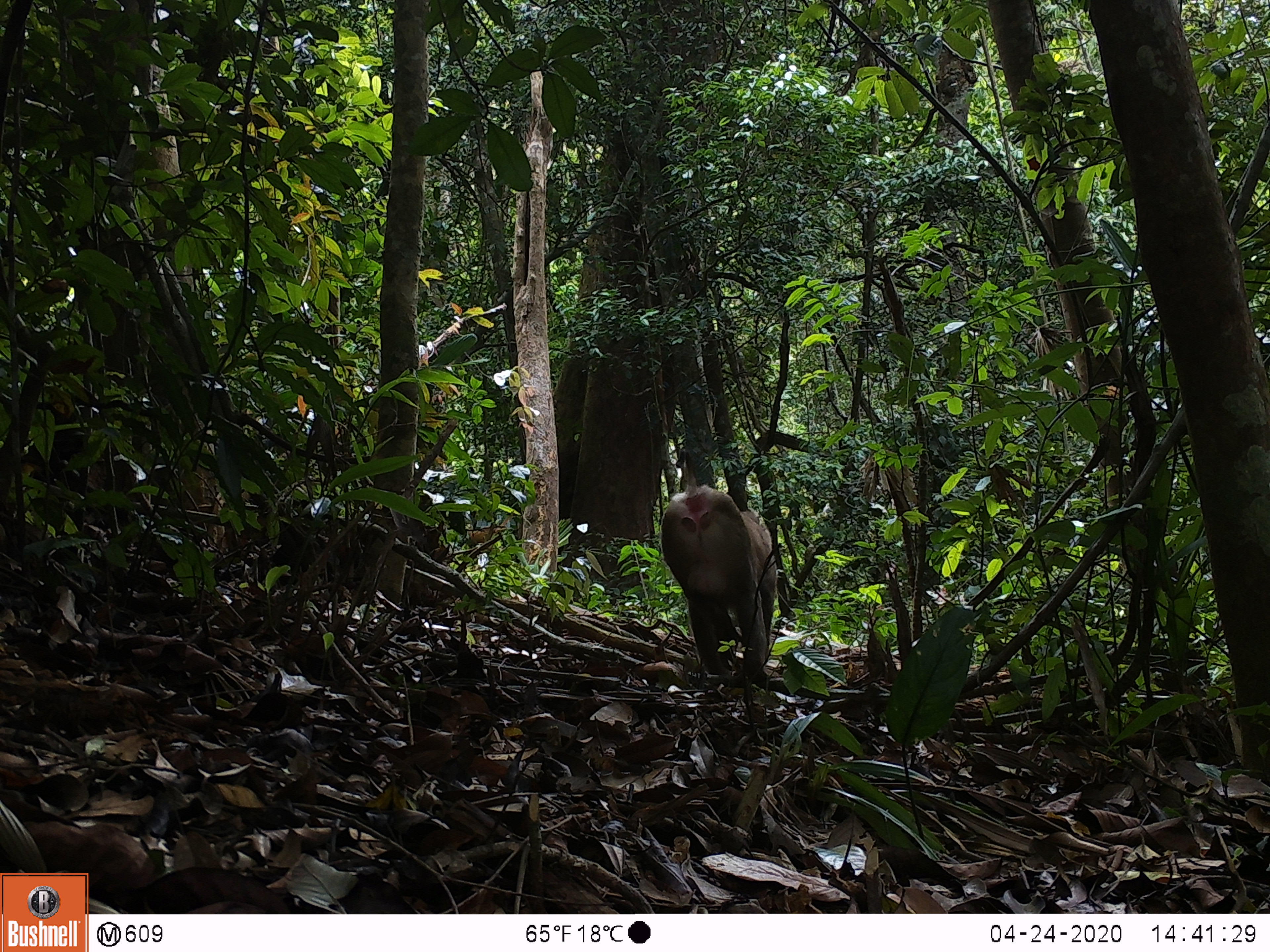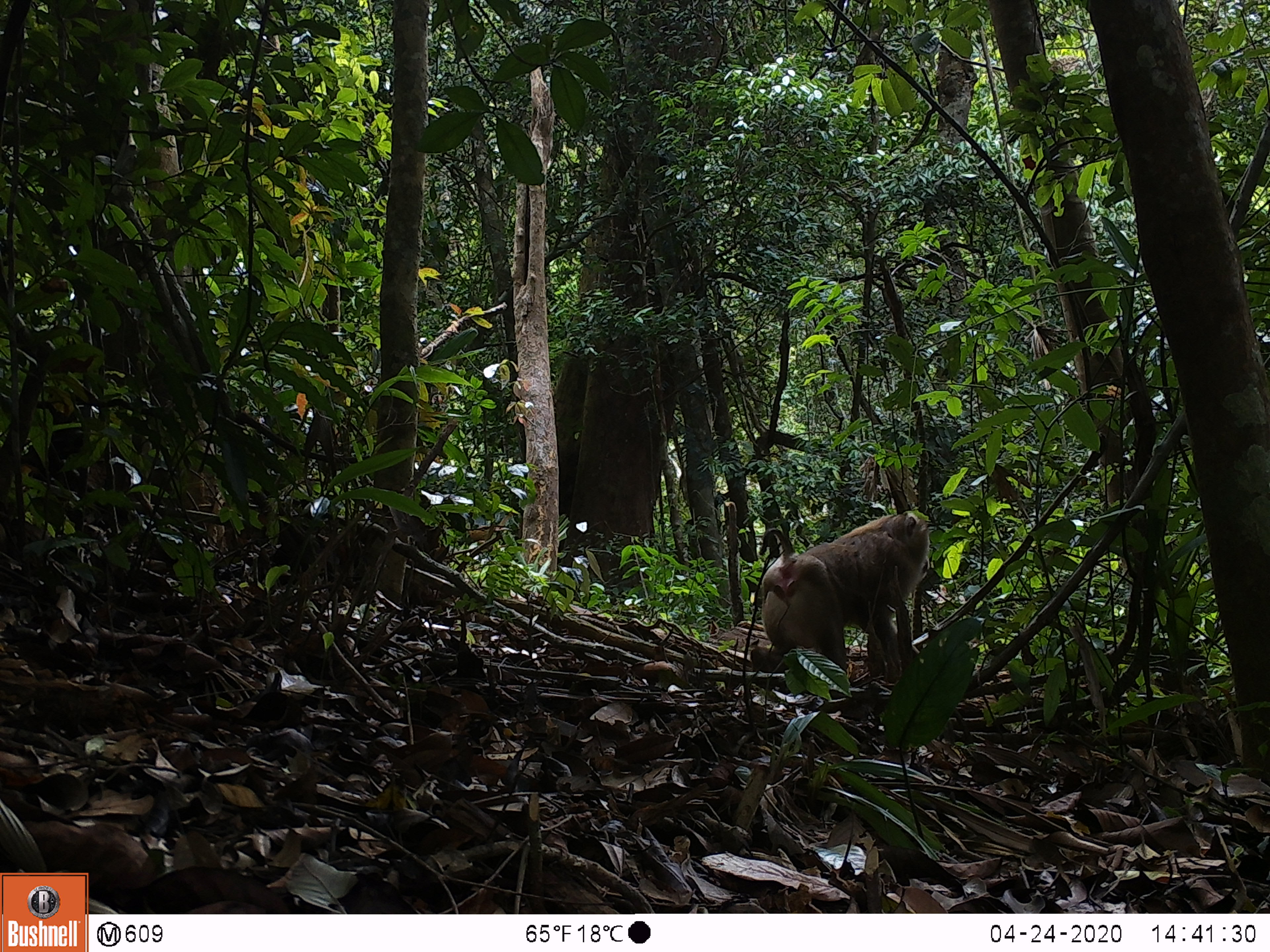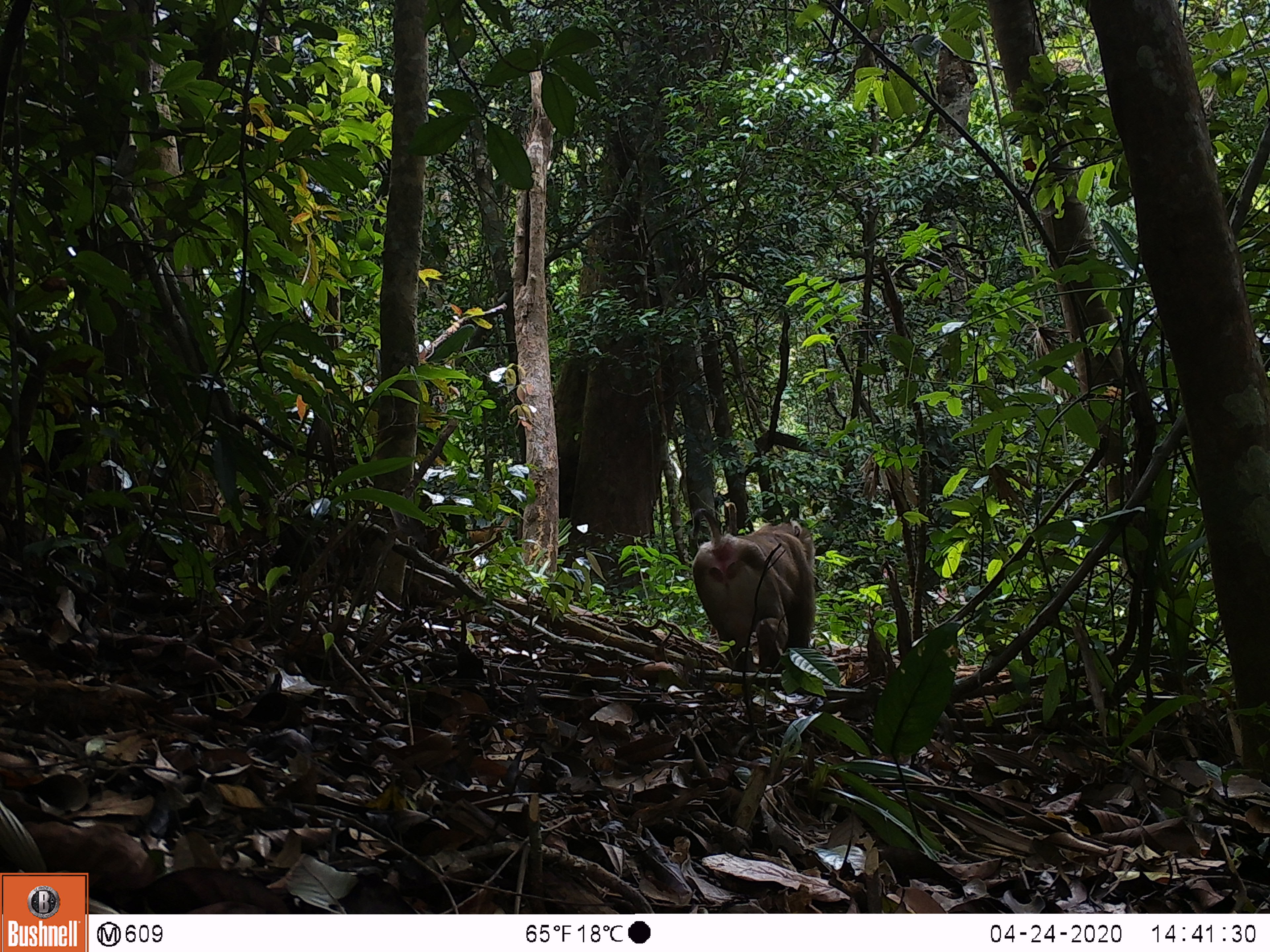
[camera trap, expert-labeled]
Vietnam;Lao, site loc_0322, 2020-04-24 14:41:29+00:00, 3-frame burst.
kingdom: Animalia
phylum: Chordata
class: Mammalia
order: Primates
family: Cercopithecidae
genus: Macaca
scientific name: Macaca nemestrina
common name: pig-tailed macaque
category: pig tailed macaque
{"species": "pig tailed macaque (pig-tailed macaque) (Macaca nemestrina)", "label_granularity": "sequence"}